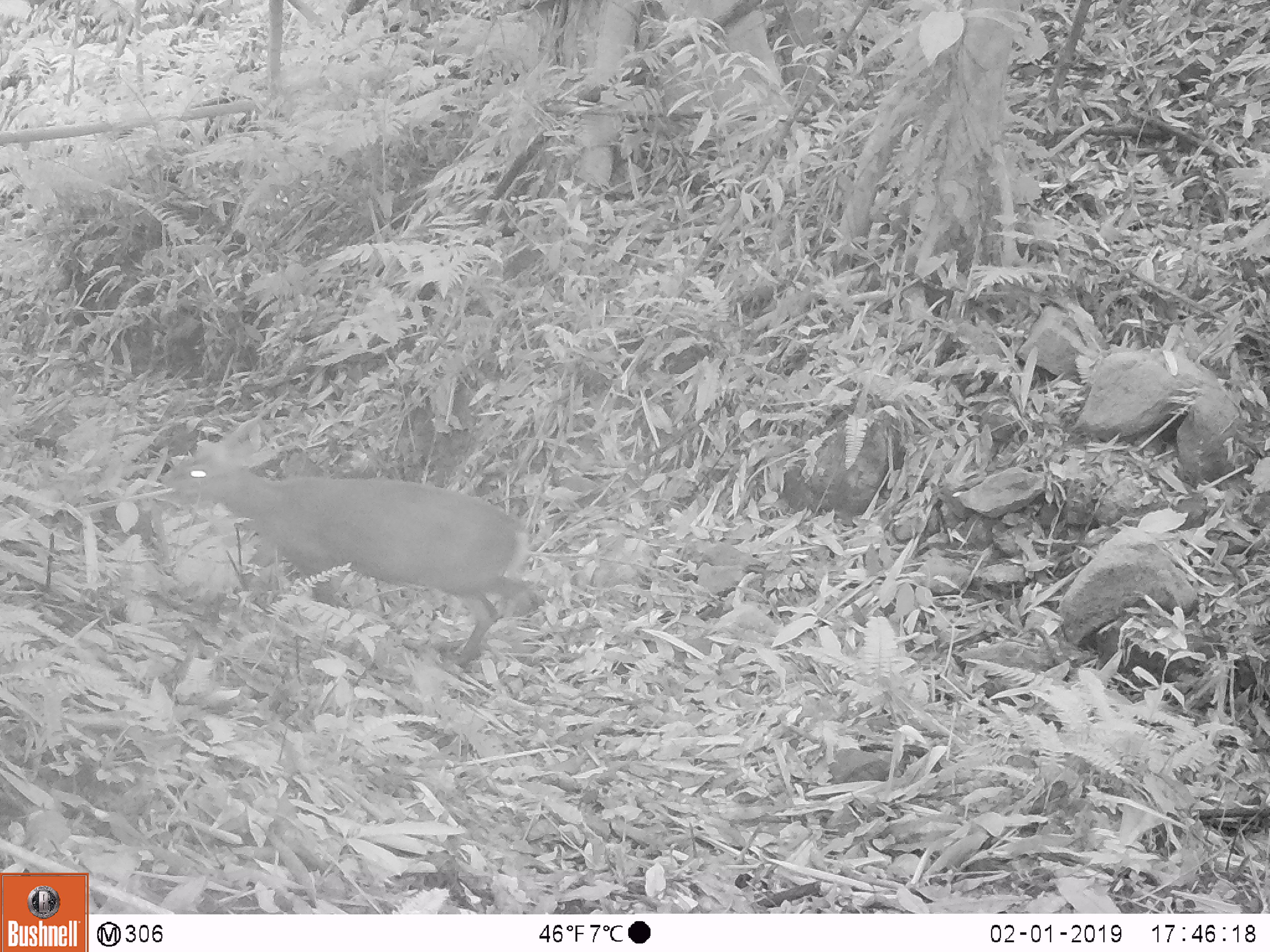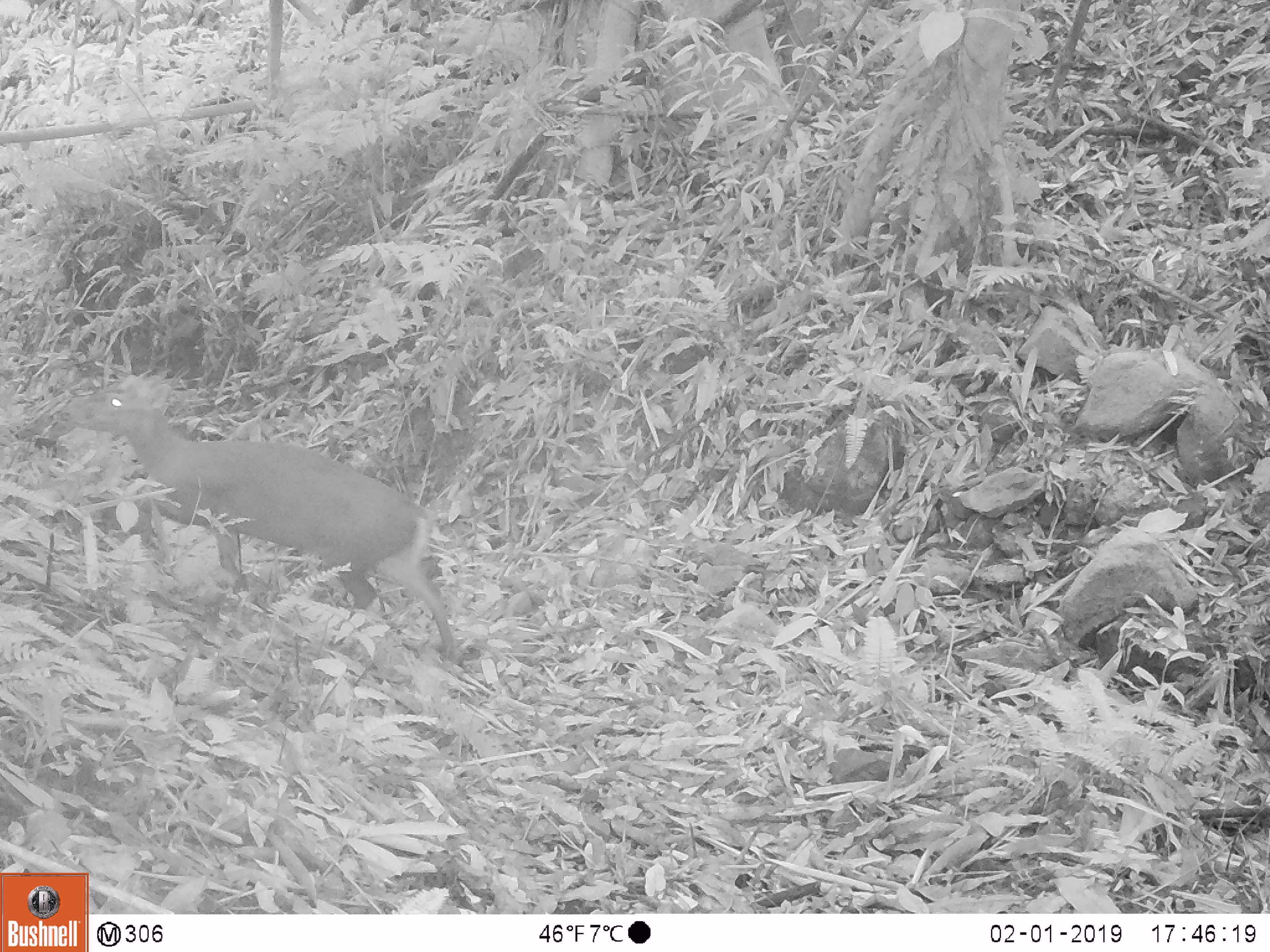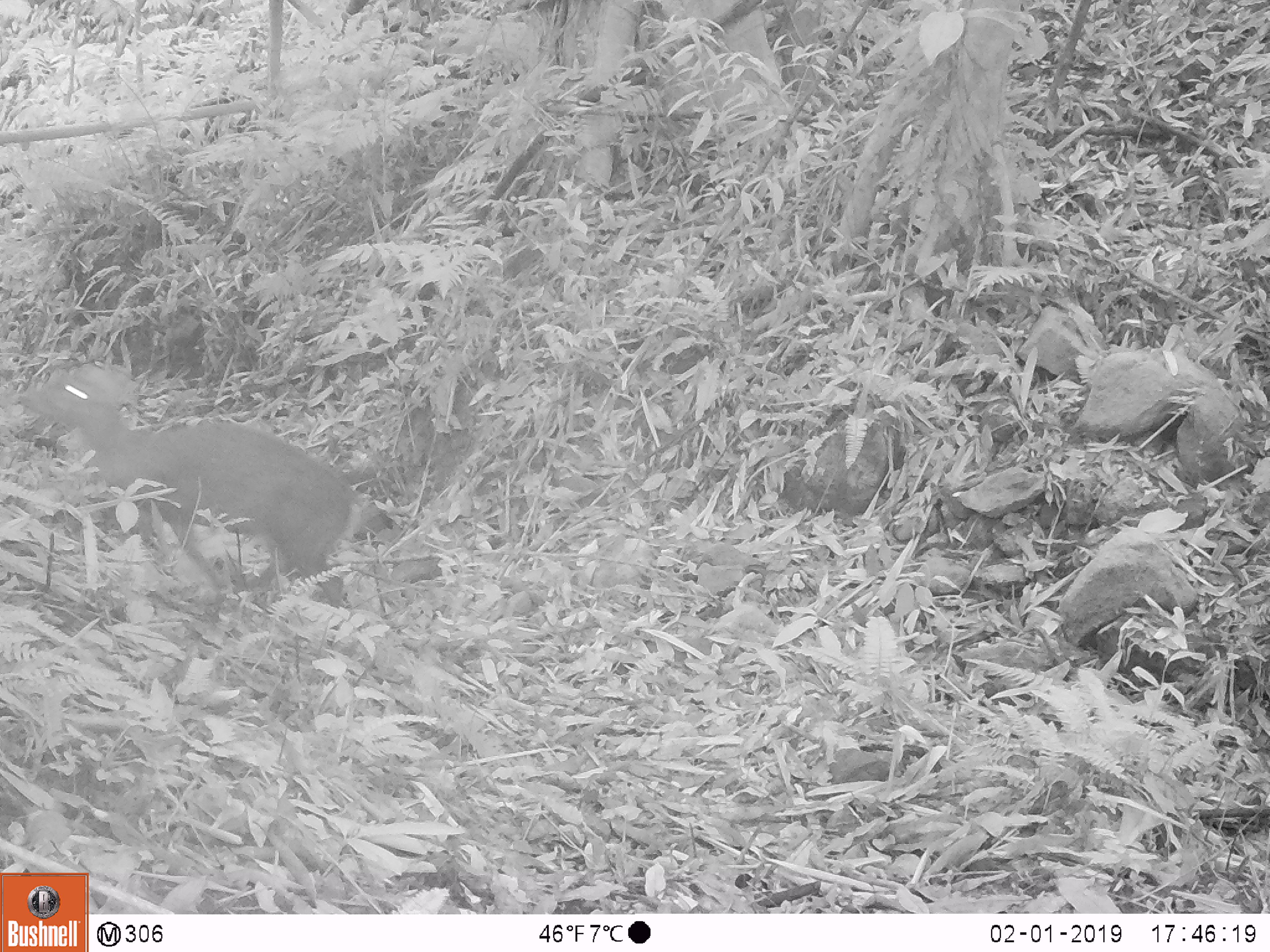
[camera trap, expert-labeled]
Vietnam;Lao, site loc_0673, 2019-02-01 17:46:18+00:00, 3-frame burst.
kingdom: Animalia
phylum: Chordata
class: Mammalia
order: Artiodactyla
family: Cervidae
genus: Muntiacus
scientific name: Muntiacus rooseveltorum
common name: roosevelt's muntjac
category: roosevelts muntjac group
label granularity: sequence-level